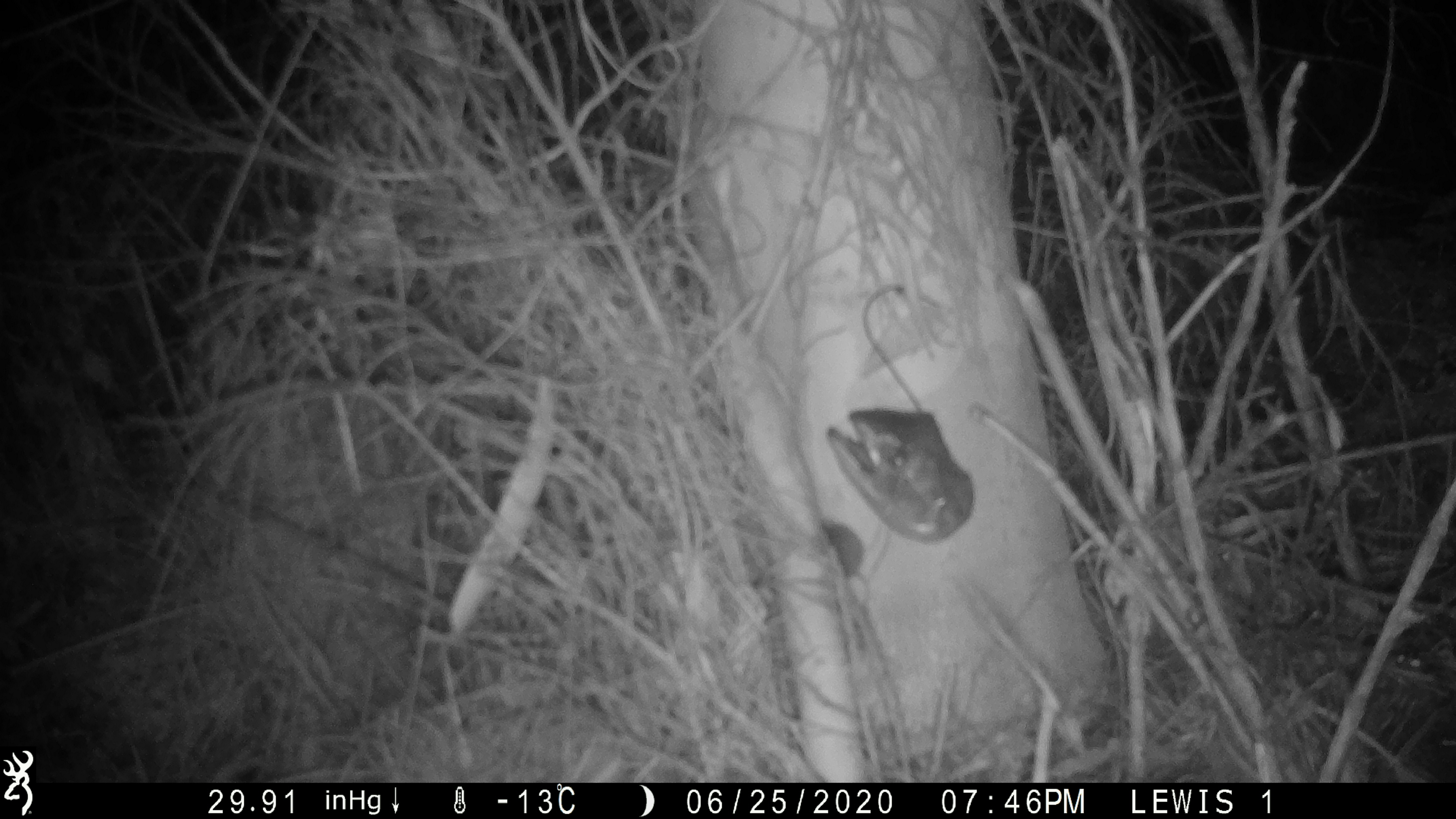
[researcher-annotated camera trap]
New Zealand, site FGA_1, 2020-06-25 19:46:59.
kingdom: Animalia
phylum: Chordata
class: Mammalia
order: Rodentia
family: Muridae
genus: Mus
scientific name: Mus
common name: mouse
Mouse (Mus).